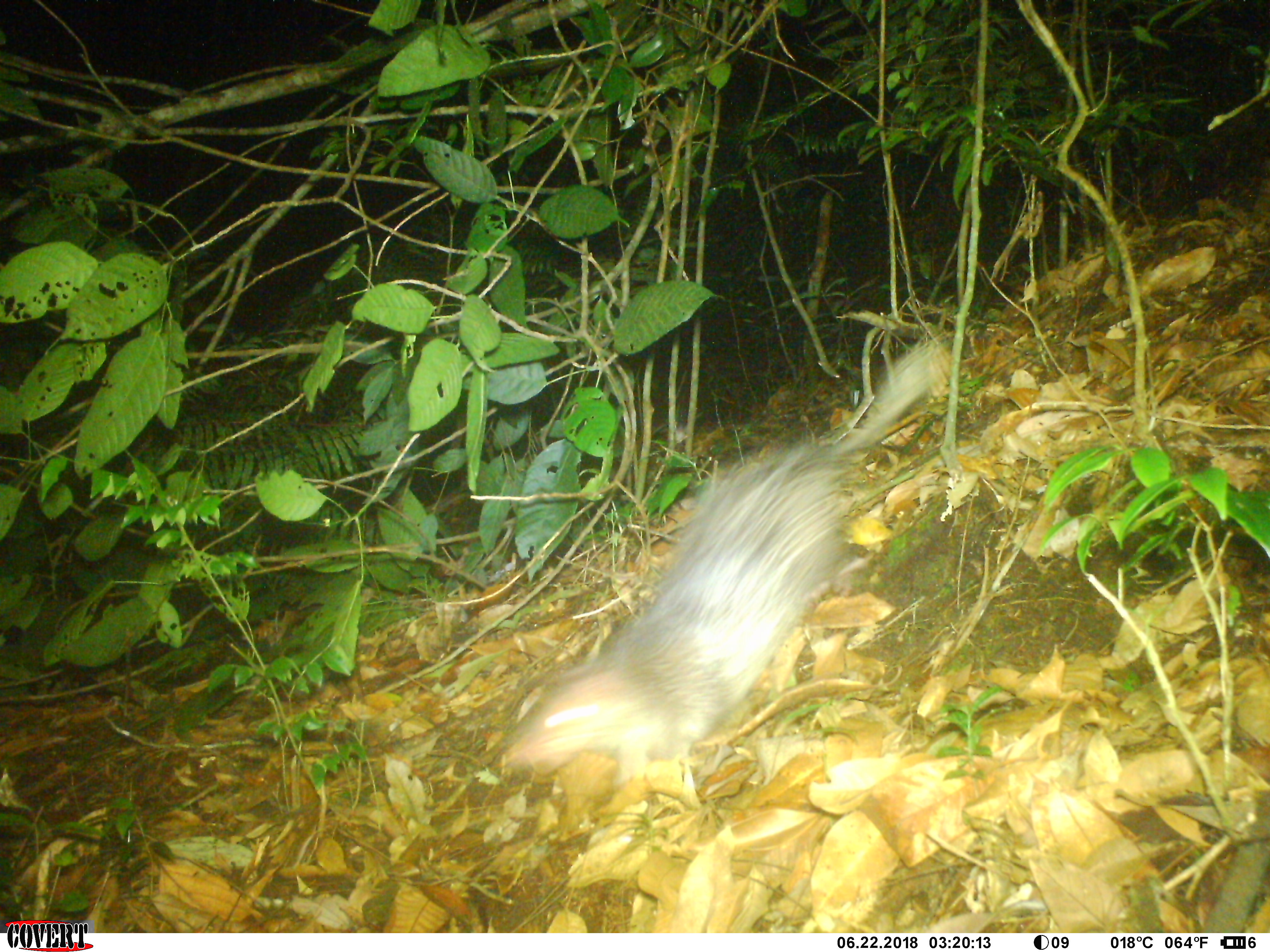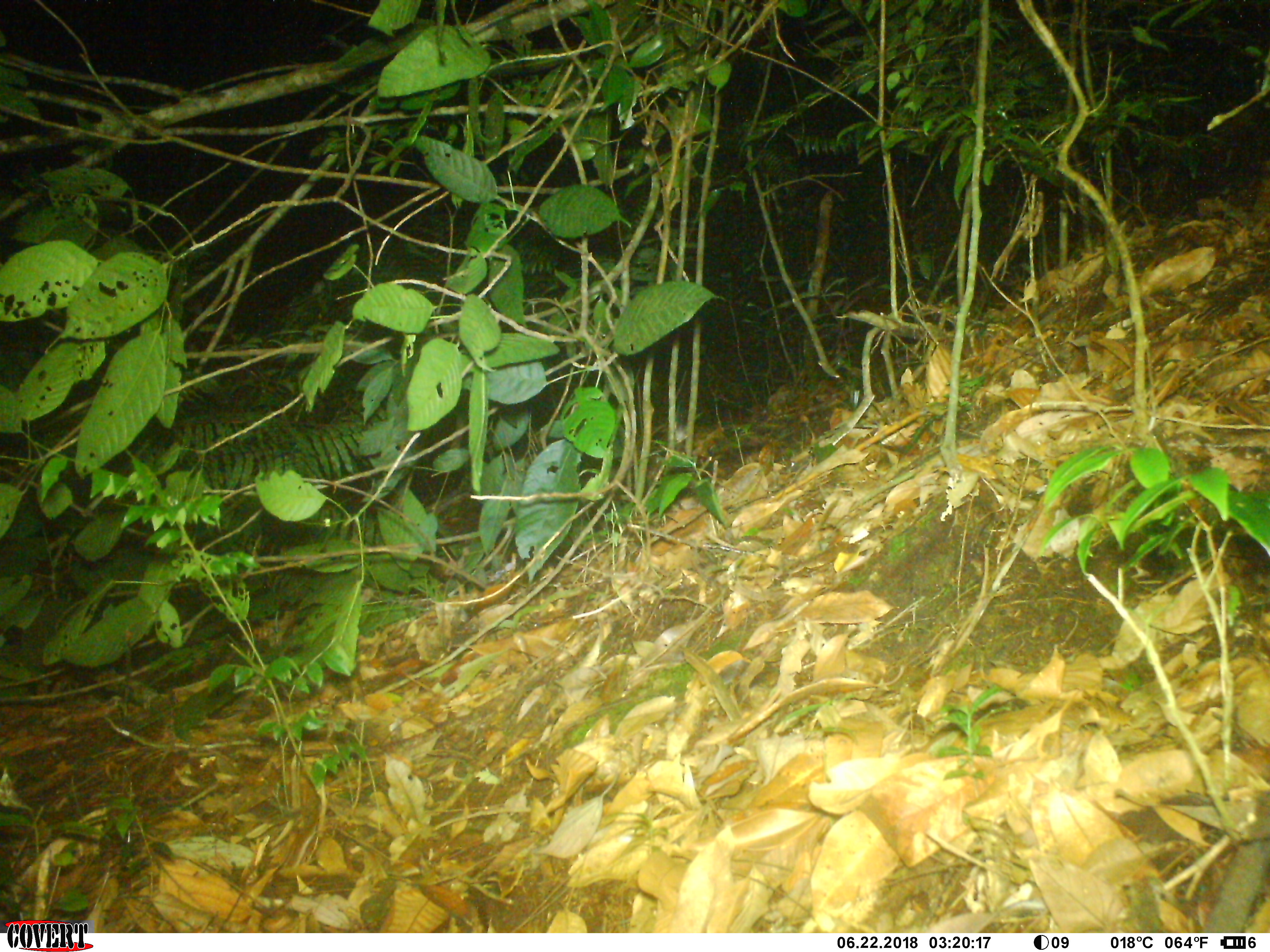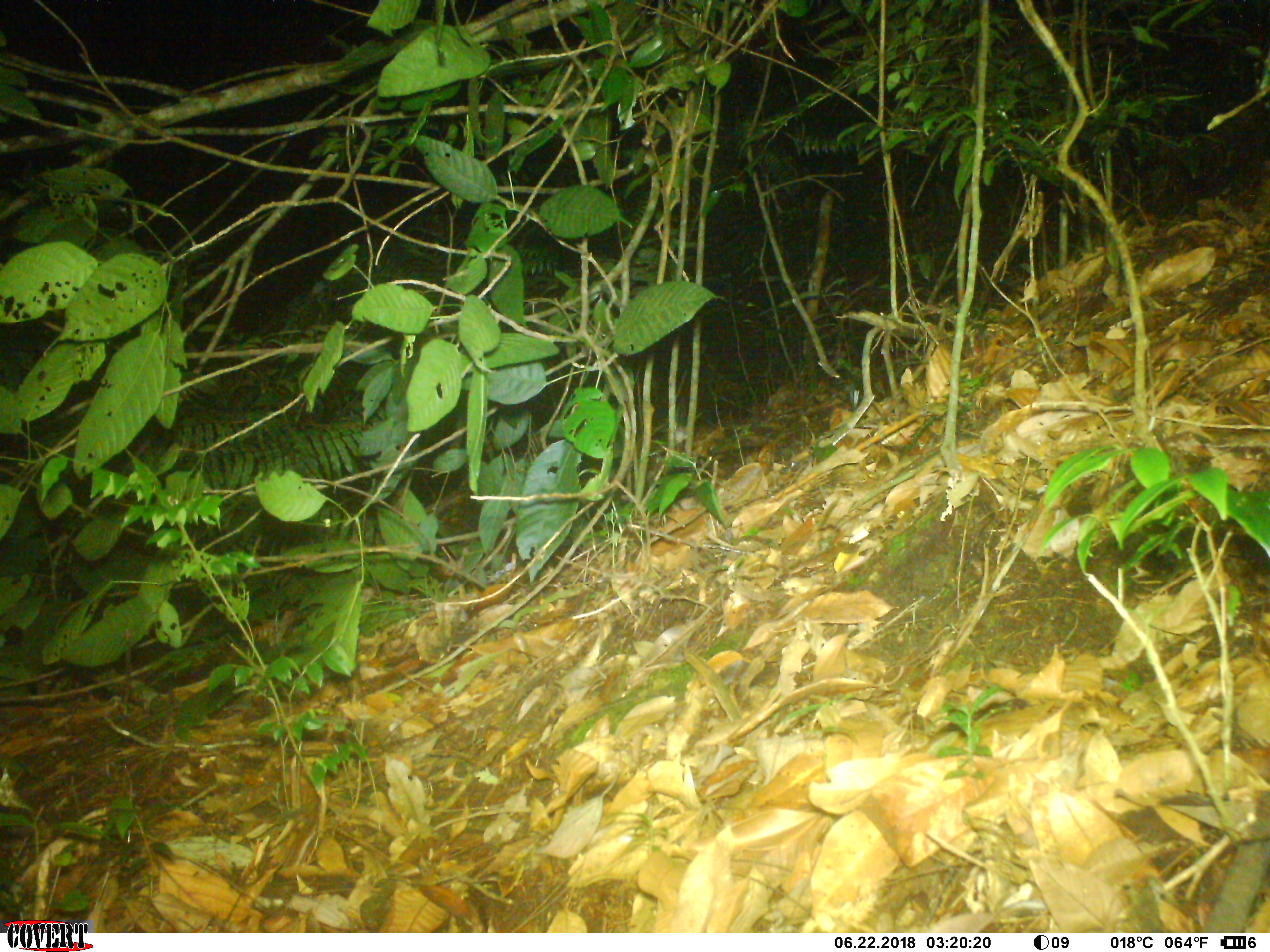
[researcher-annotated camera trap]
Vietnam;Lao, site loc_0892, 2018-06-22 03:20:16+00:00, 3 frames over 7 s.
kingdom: Animalia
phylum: Chordata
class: Mammalia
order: Rodentia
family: Hystricidae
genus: Atherurus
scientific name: Atherurus macrourus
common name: asiatic brush-tailed porcupine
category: asiatic brush tailed porcupine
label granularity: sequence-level